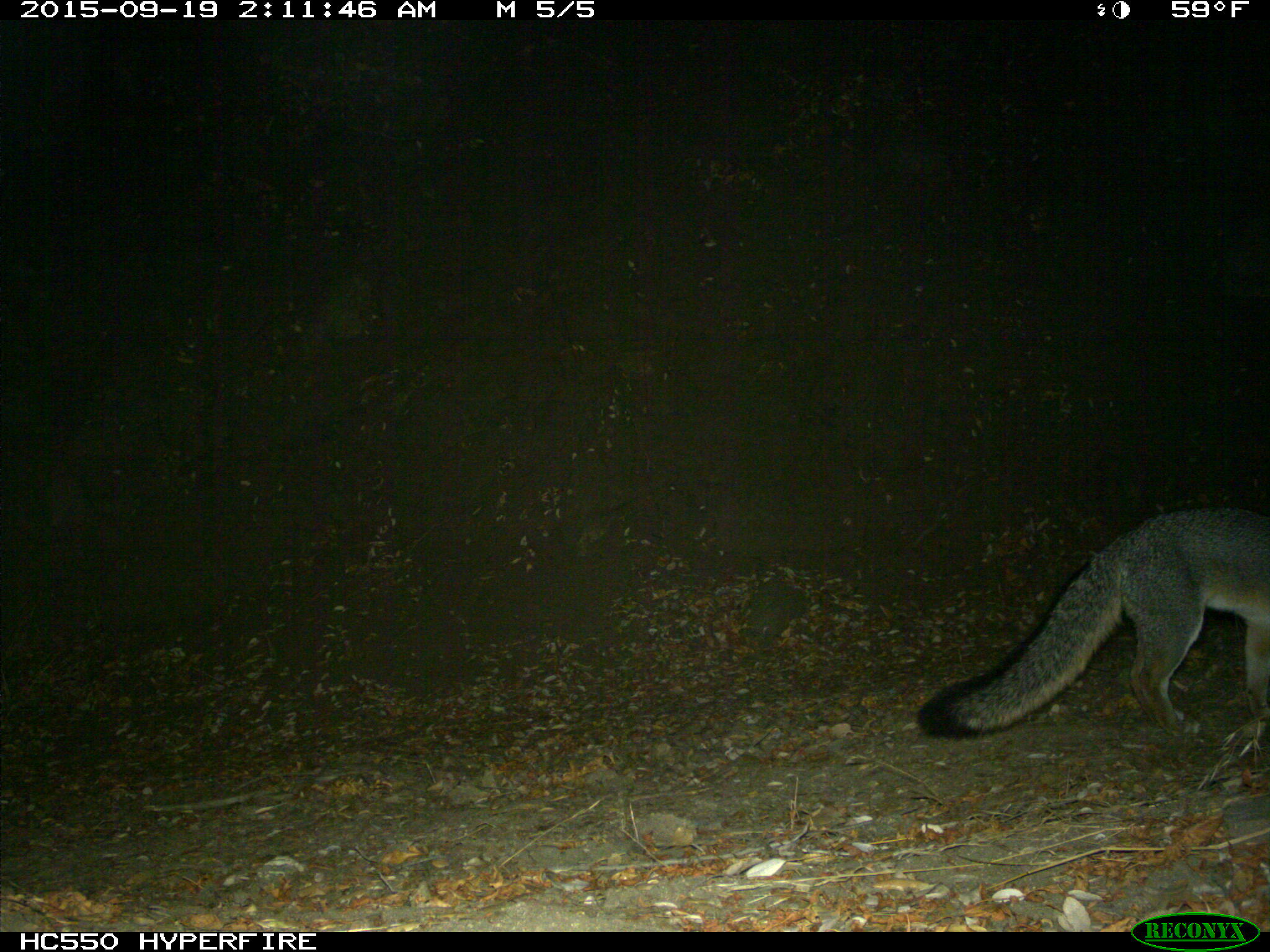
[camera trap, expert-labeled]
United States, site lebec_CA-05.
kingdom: Animalia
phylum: Chordata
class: Mammalia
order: Carnivora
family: Canidae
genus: Urocyon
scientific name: Urocyon cinereoargenteus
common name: gray fox